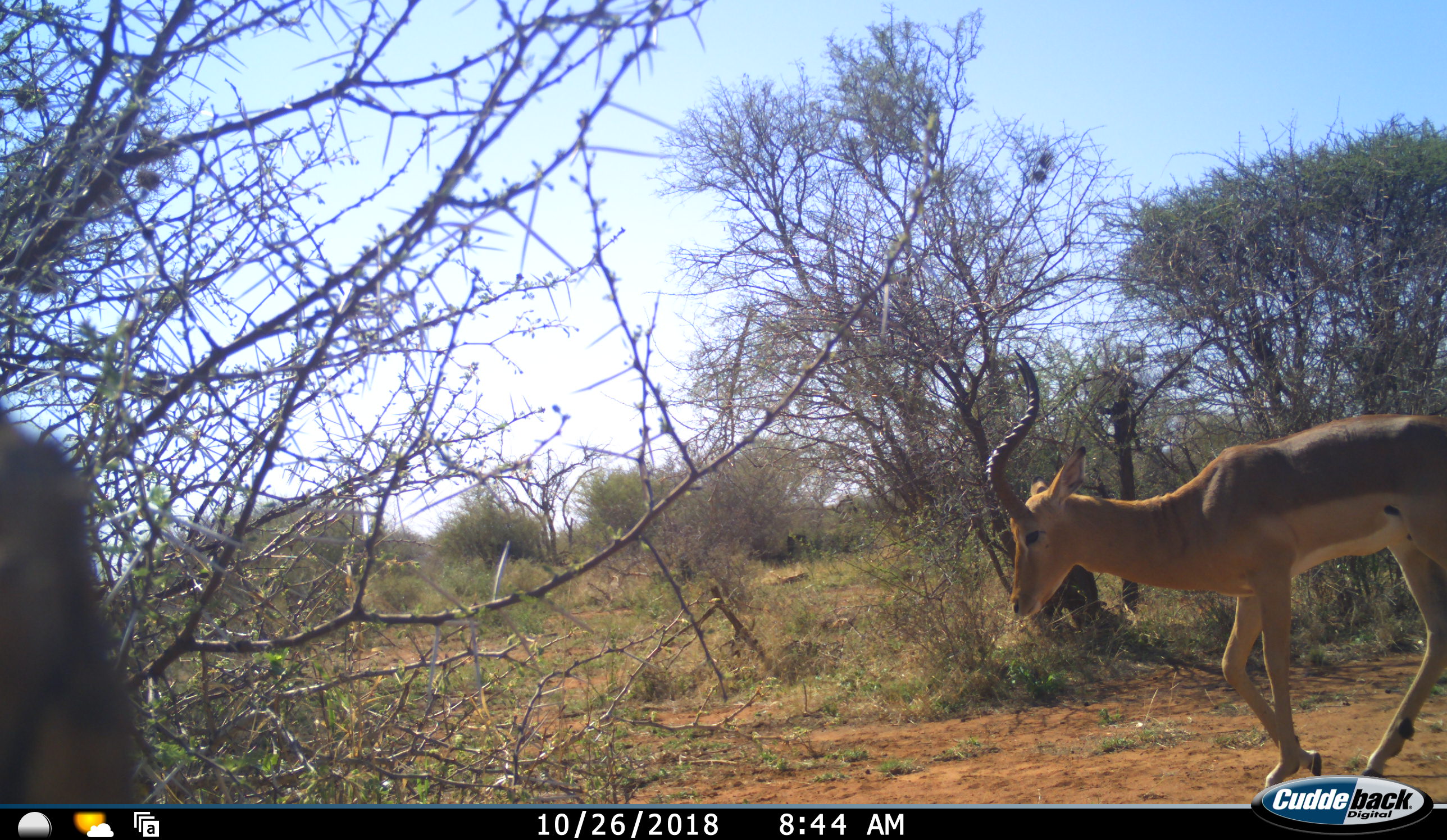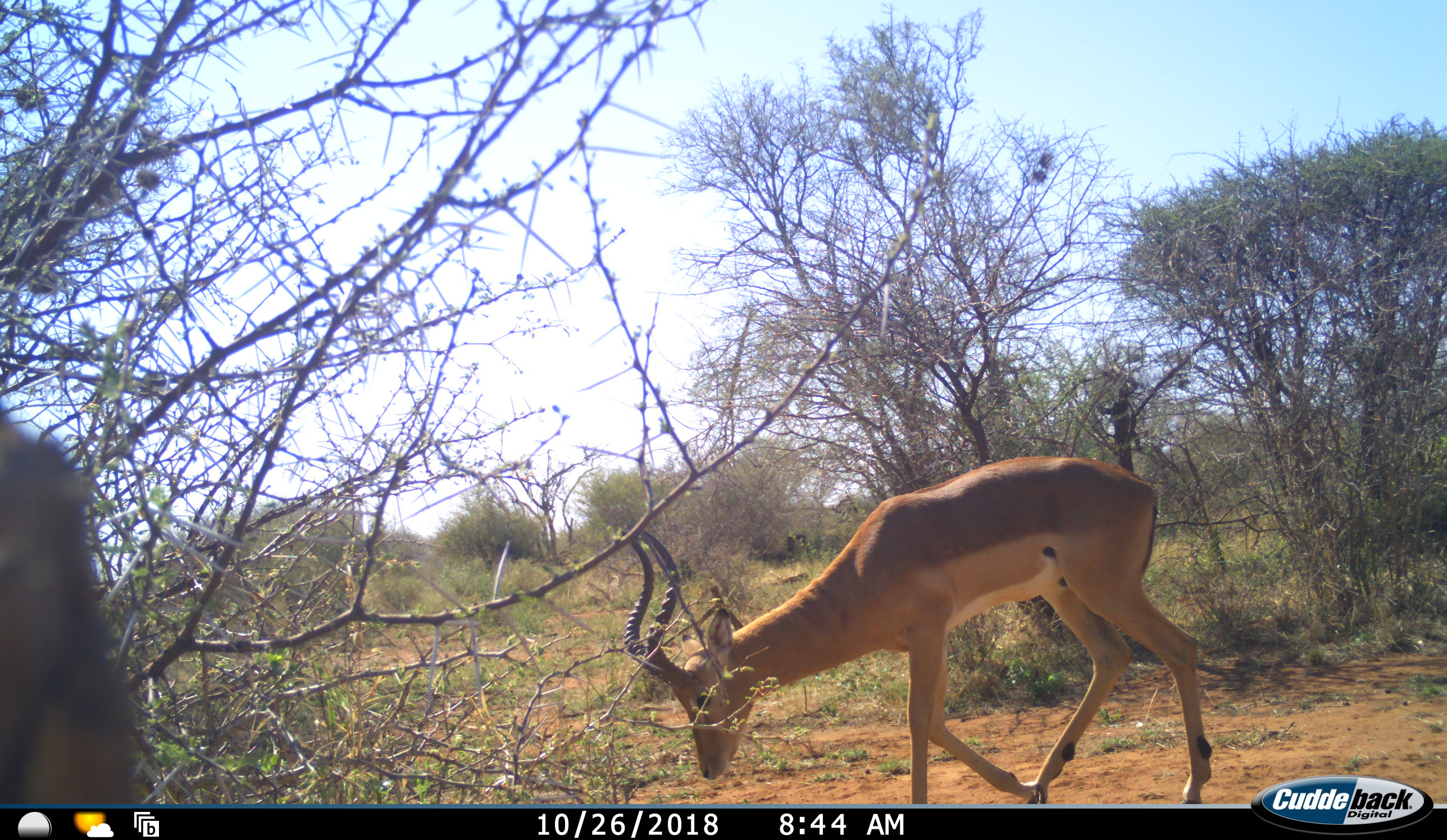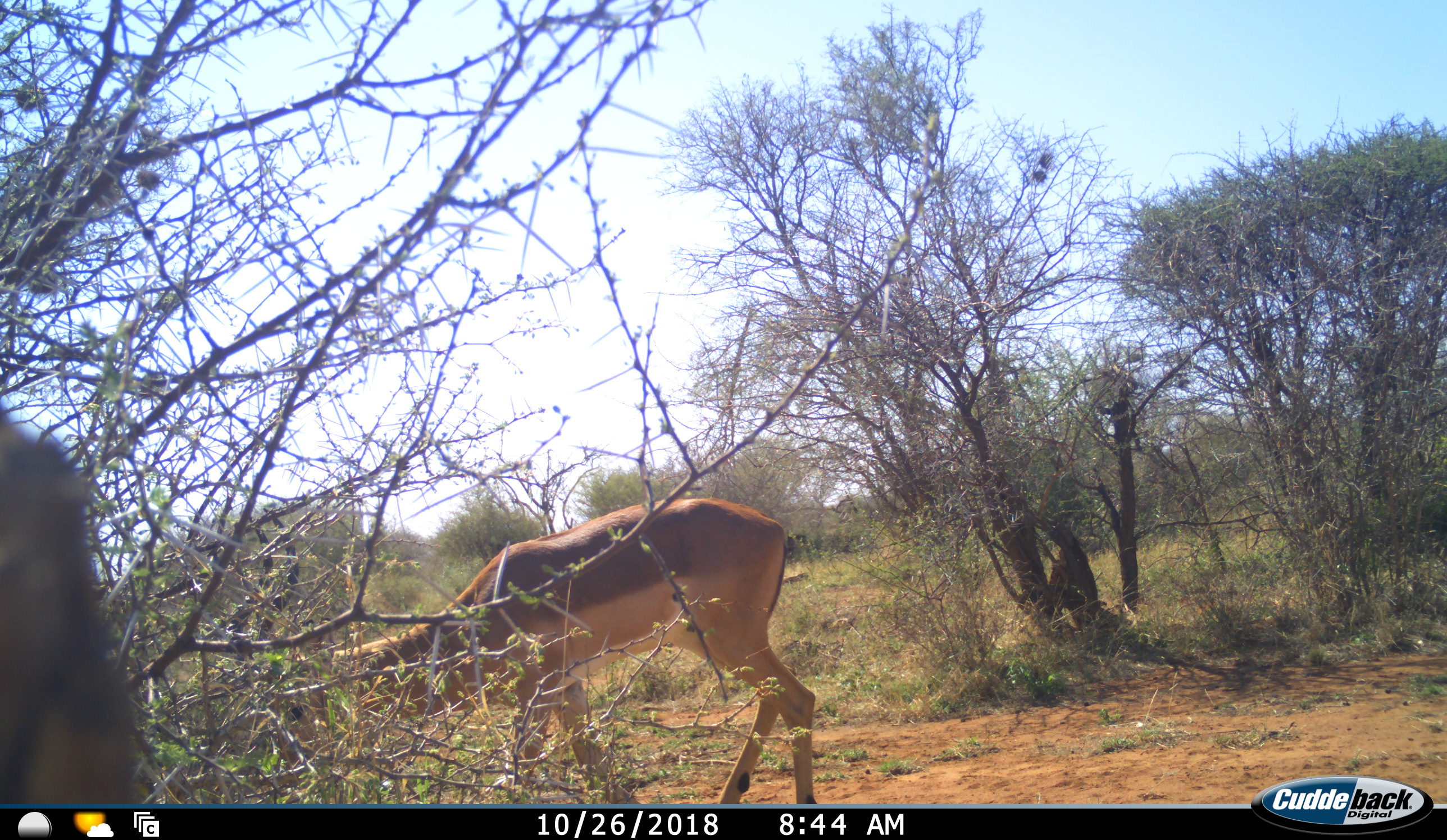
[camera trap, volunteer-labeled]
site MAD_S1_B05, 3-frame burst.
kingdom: Animalia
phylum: Chordata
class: Mammalia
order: Artiodactyla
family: Bovidae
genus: Aepyceros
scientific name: Aepyceros melampus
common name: impala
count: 1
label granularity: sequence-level